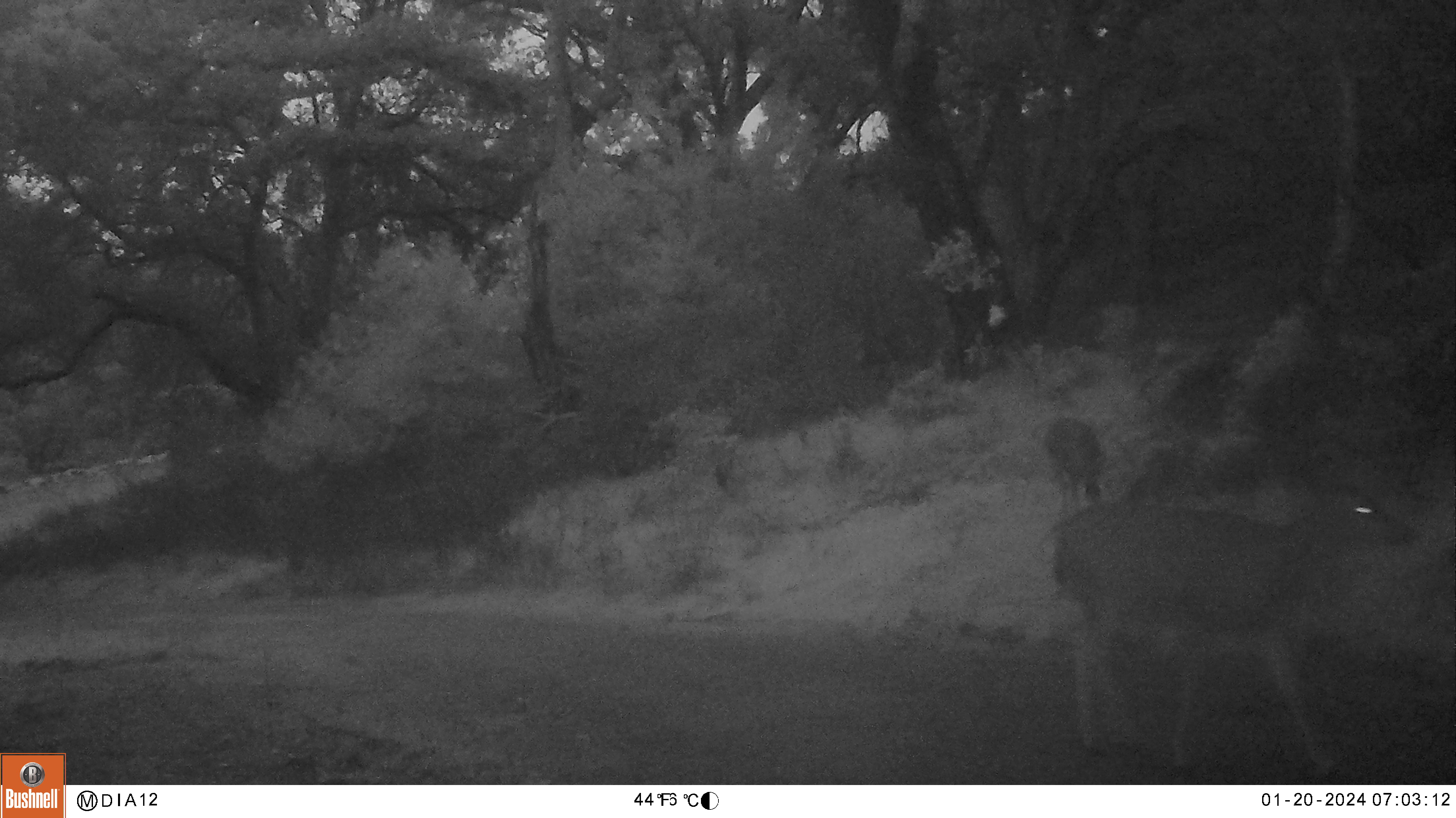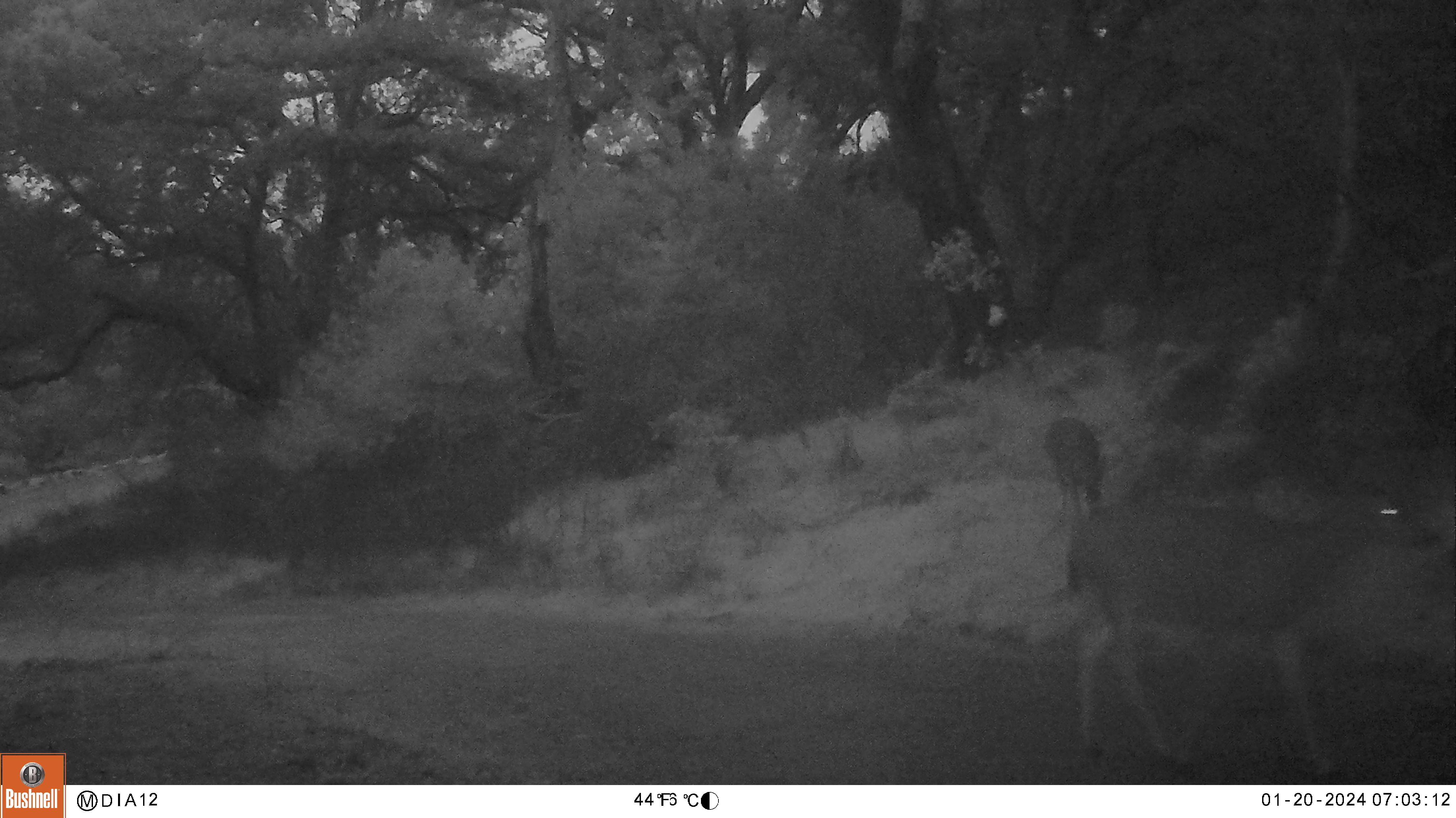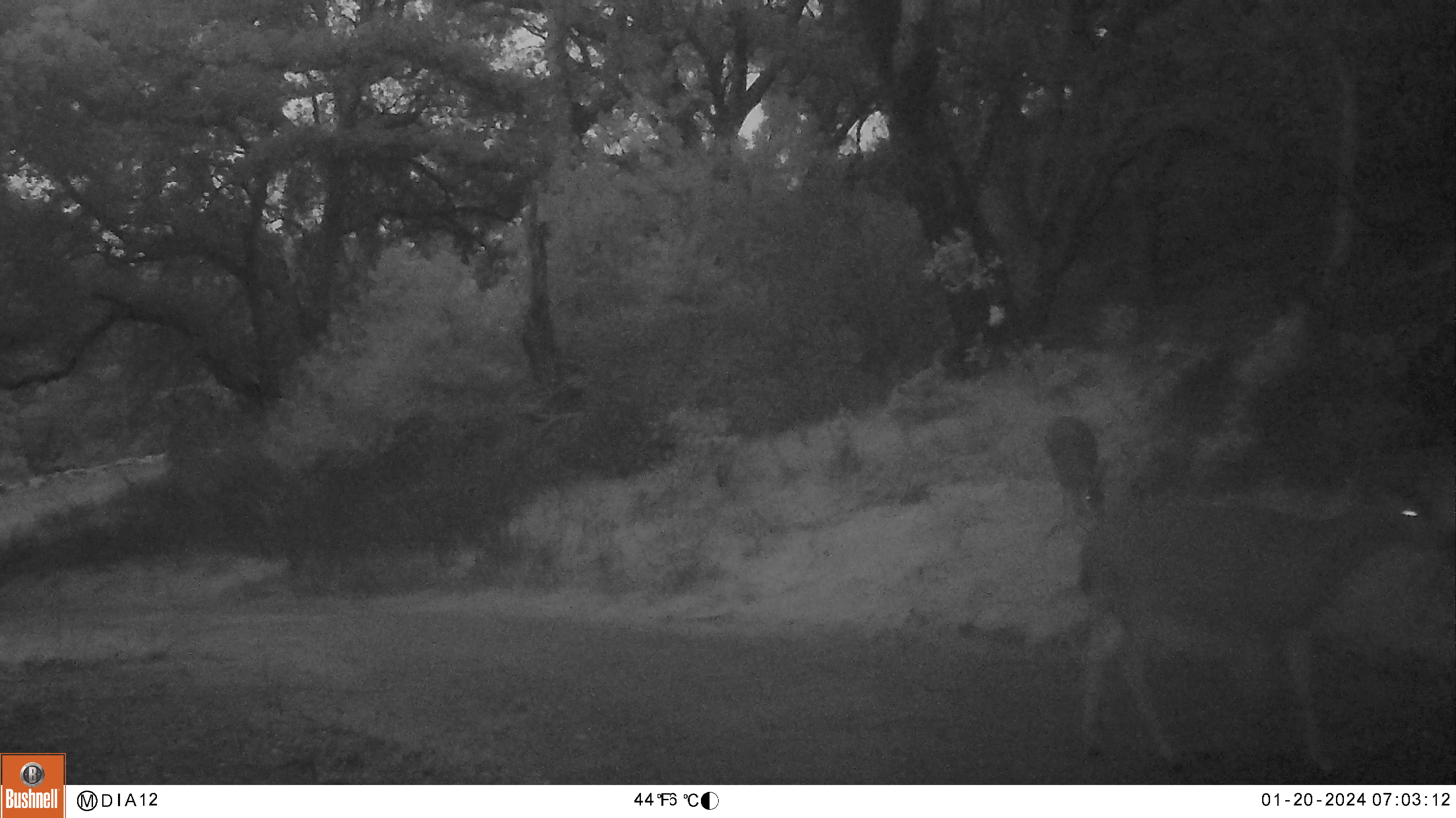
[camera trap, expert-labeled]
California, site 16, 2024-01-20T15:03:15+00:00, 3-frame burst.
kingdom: Animalia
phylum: Chordata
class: Mammalia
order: Artiodactyla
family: Cervidae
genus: Odocoileus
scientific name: Odocoileus hemionus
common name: mule deer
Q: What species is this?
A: Mule deer (Odocoileus hemionus).